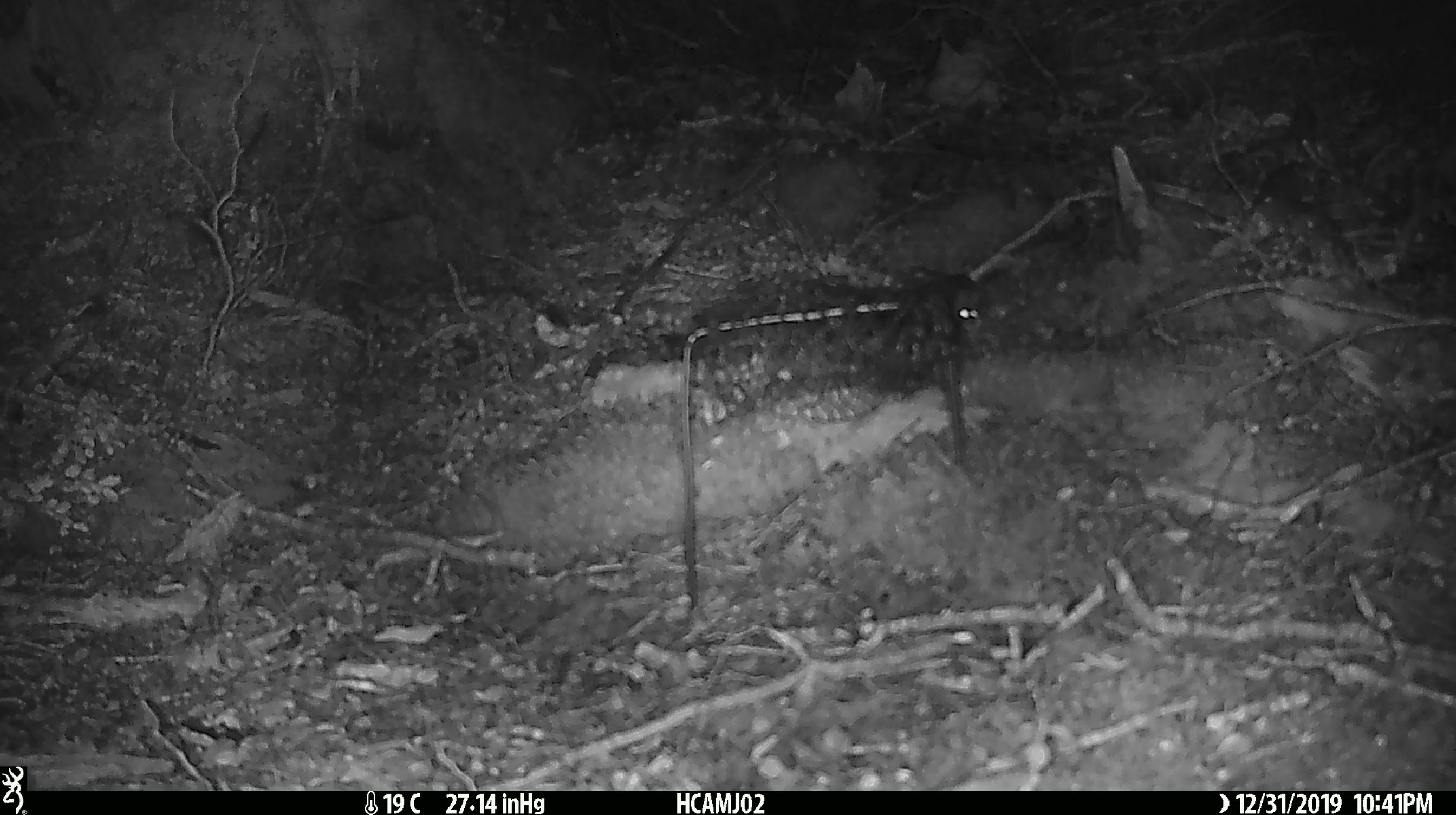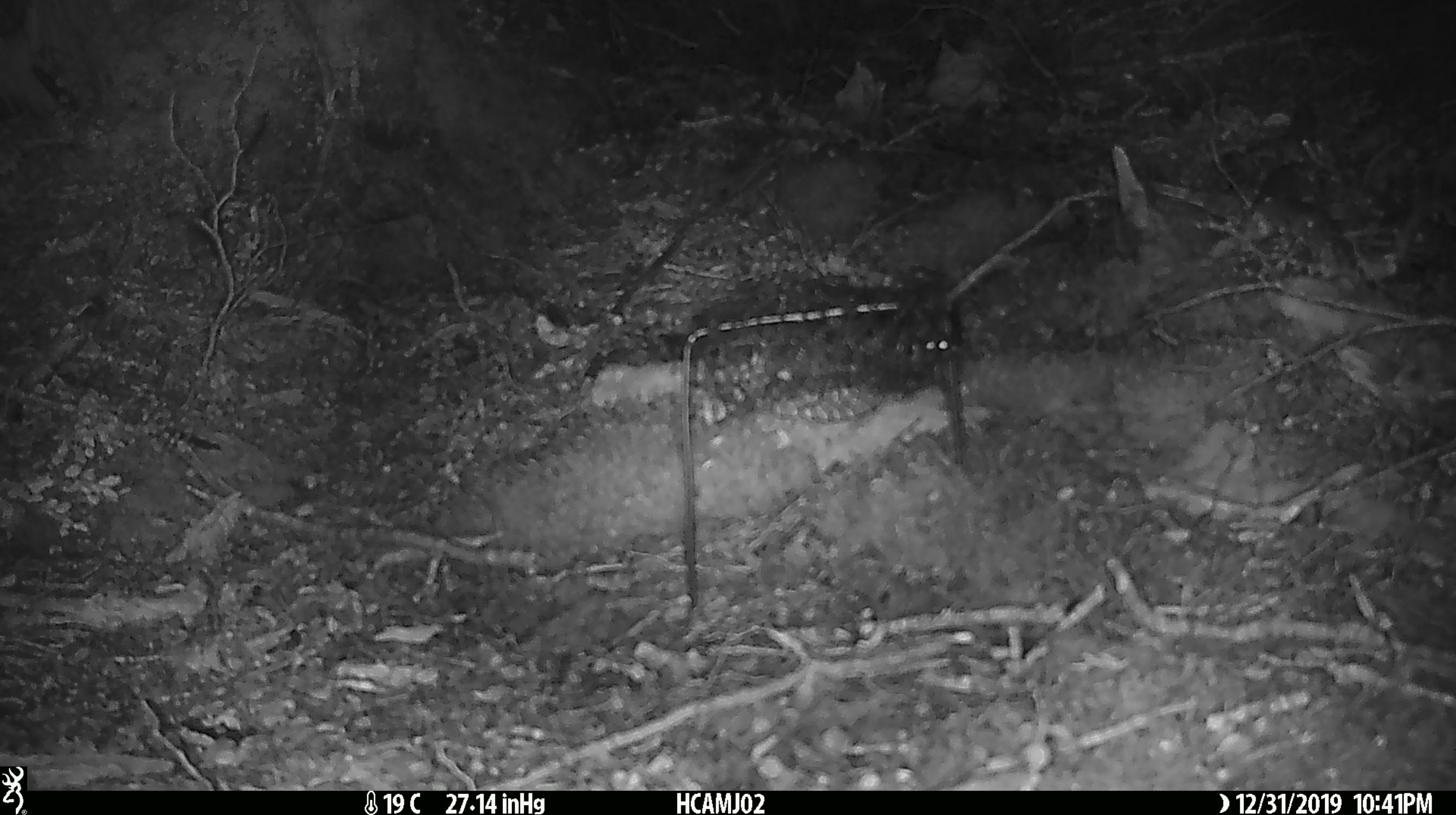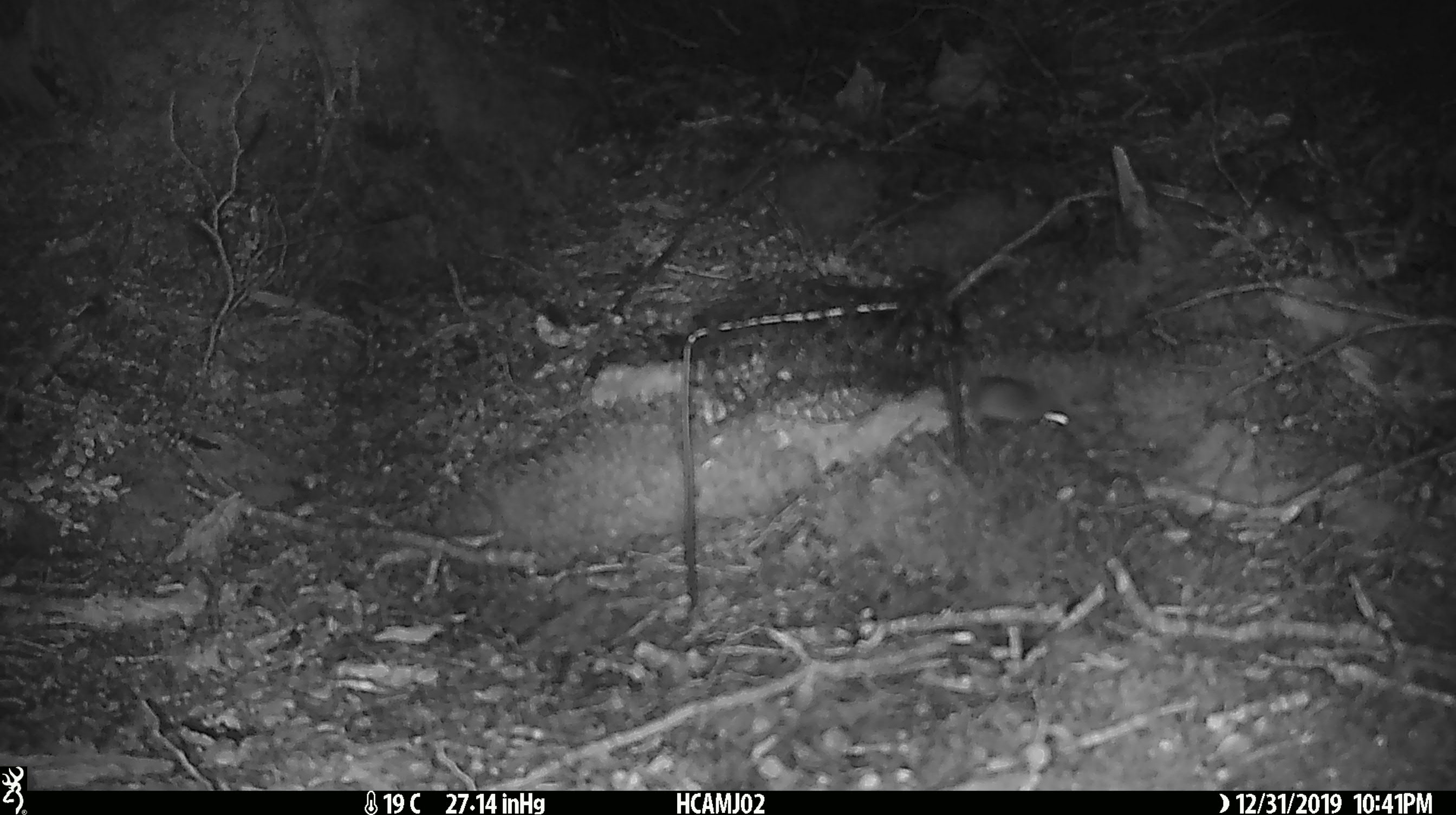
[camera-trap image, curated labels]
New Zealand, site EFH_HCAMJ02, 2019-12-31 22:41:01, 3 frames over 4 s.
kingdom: Animalia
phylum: Chordata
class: Mammalia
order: Rodentia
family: Muridae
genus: Mus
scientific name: Mus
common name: mouse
Mouse (Mus).